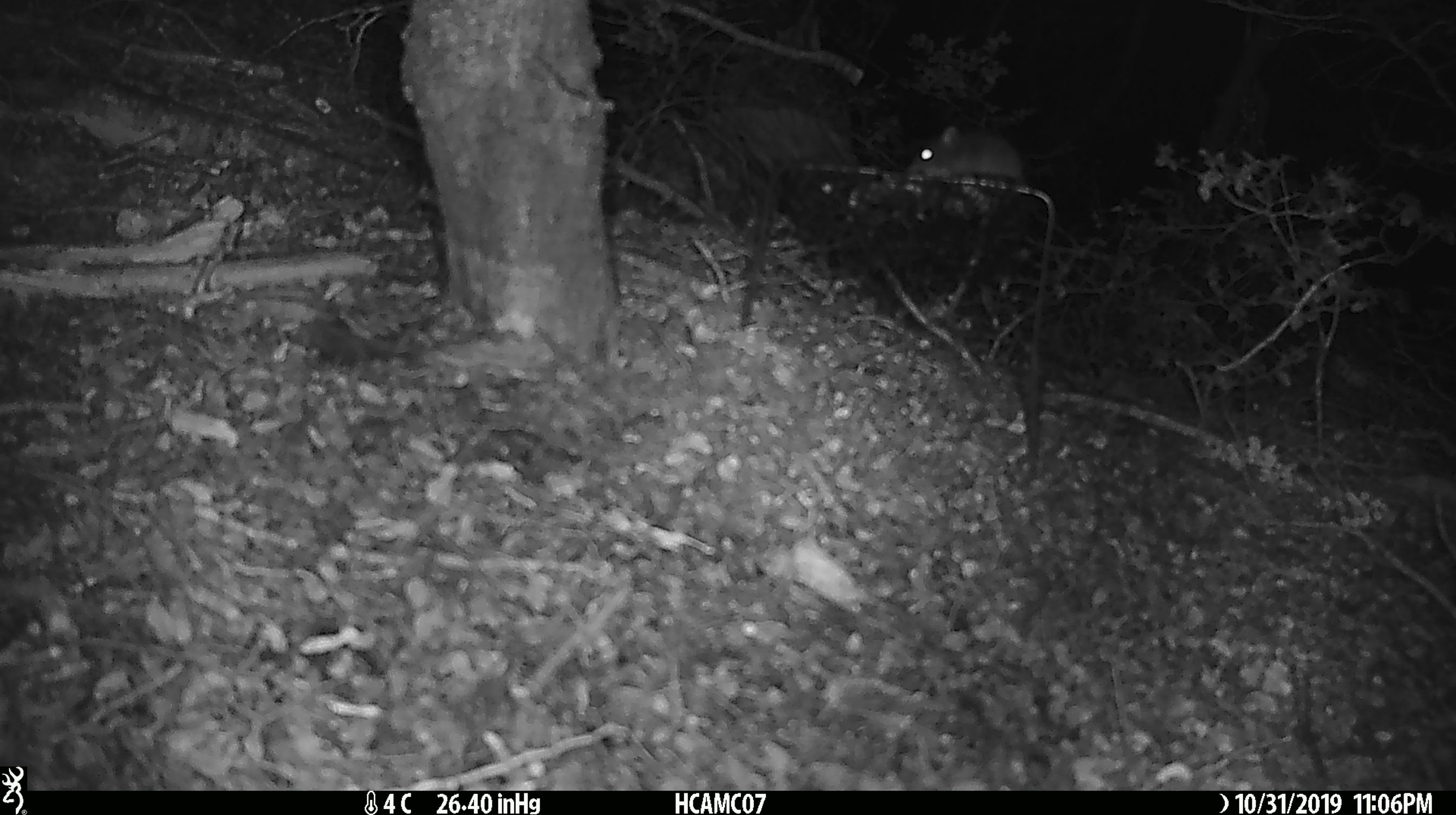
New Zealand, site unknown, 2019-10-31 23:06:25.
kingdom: Animalia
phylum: Chordata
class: Mammalia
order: Rodentia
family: Muridae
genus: Mus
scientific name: Mus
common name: mouse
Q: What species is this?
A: Mouse (Mus).